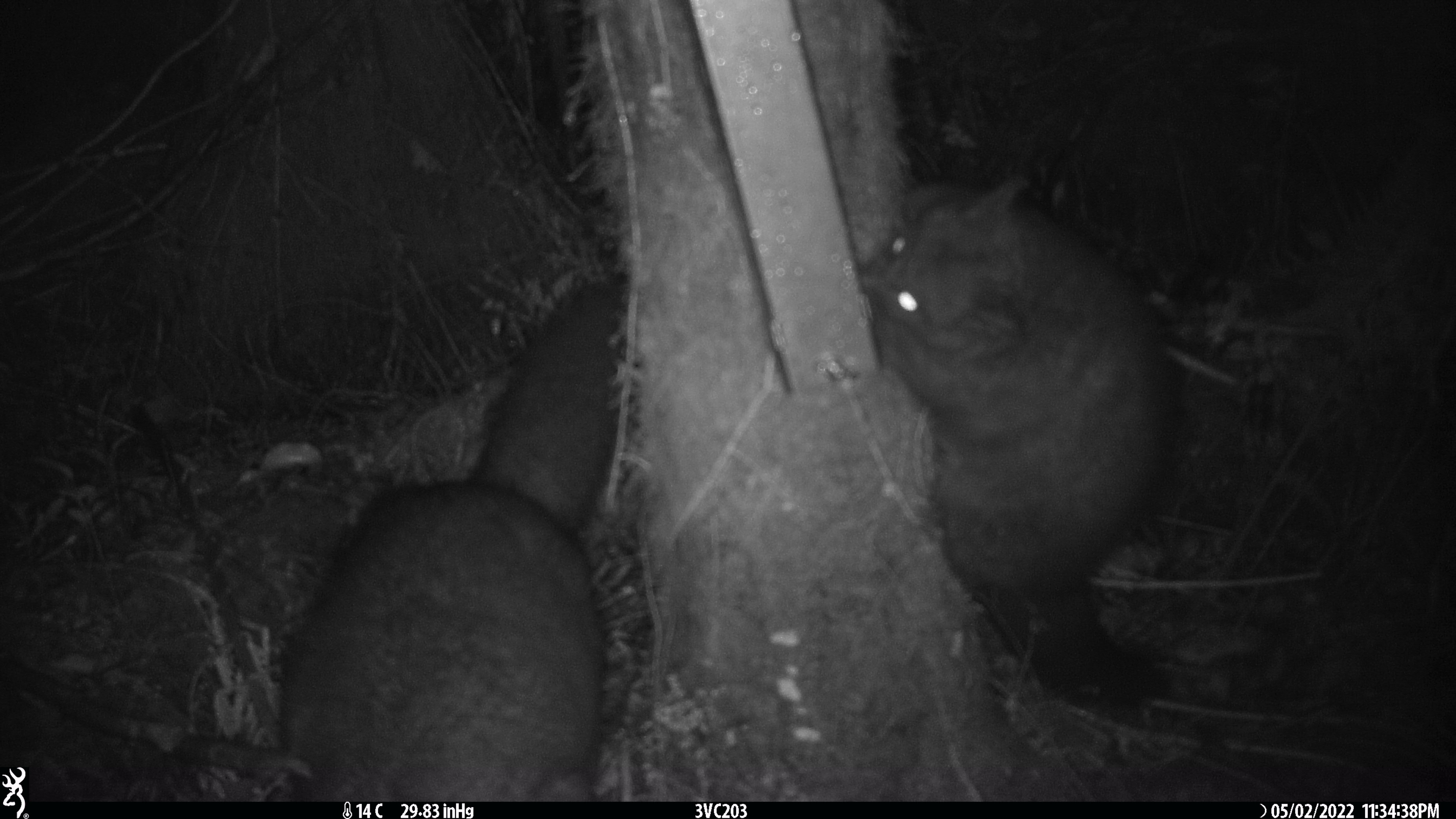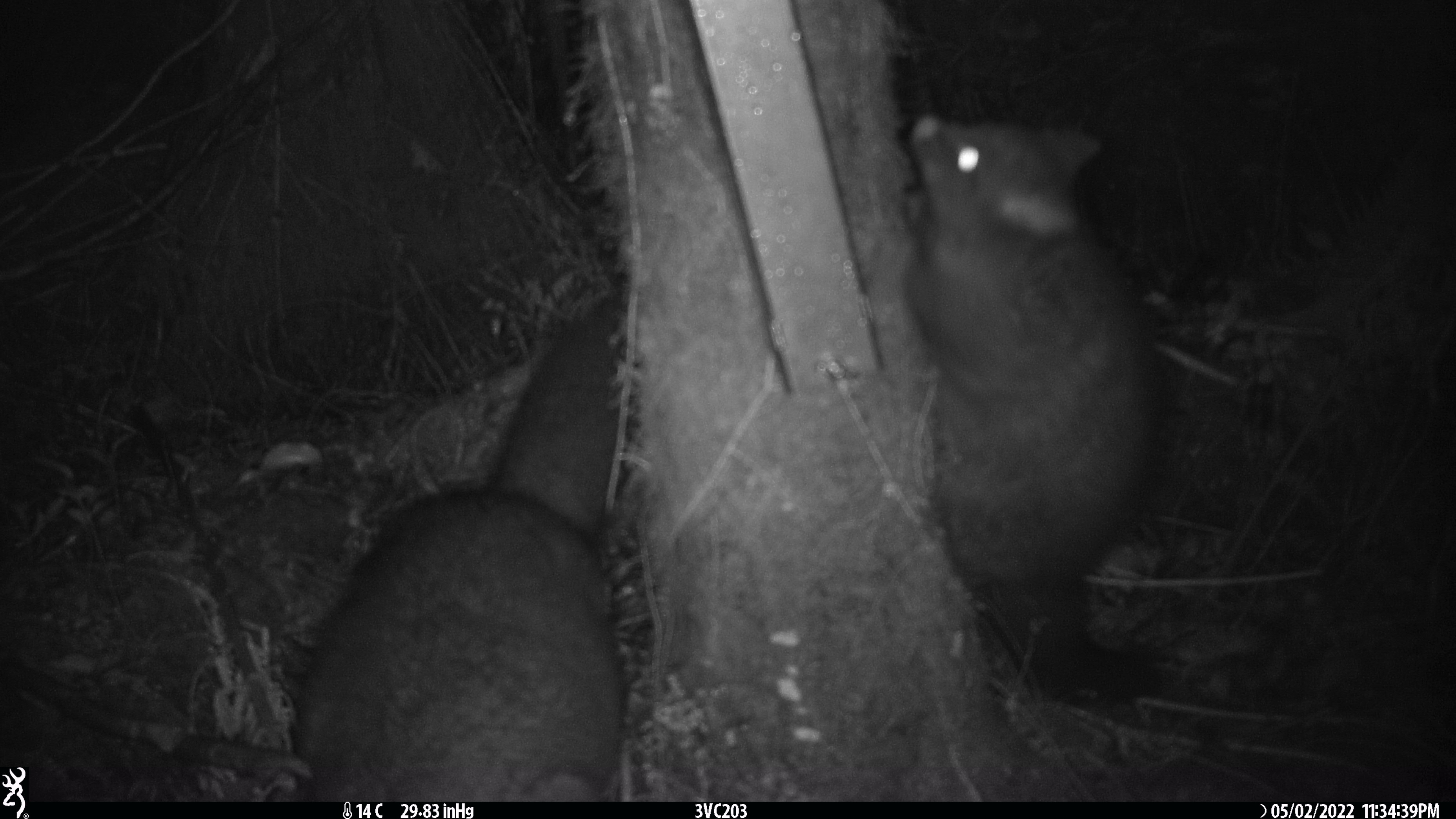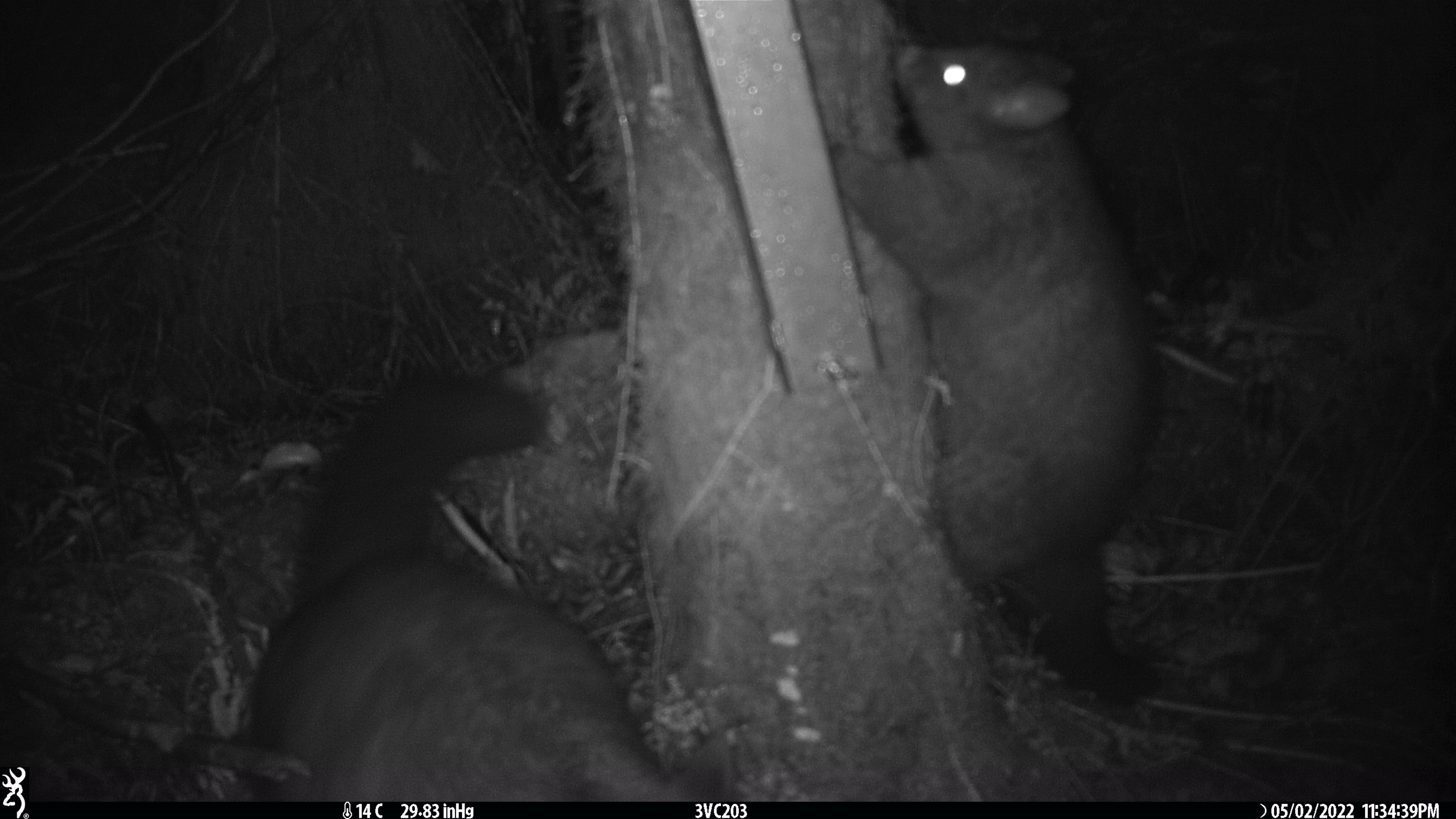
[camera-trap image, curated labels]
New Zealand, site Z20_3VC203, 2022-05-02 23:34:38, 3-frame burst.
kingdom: Animalia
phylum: Chordata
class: Mammalia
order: Diprotodontia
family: Phalangeridae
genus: Trichosurus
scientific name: Trichosurus vulpecula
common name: common brushtail possum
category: possum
Possum (common brushtail possum) (Trichosurus vulpecula).